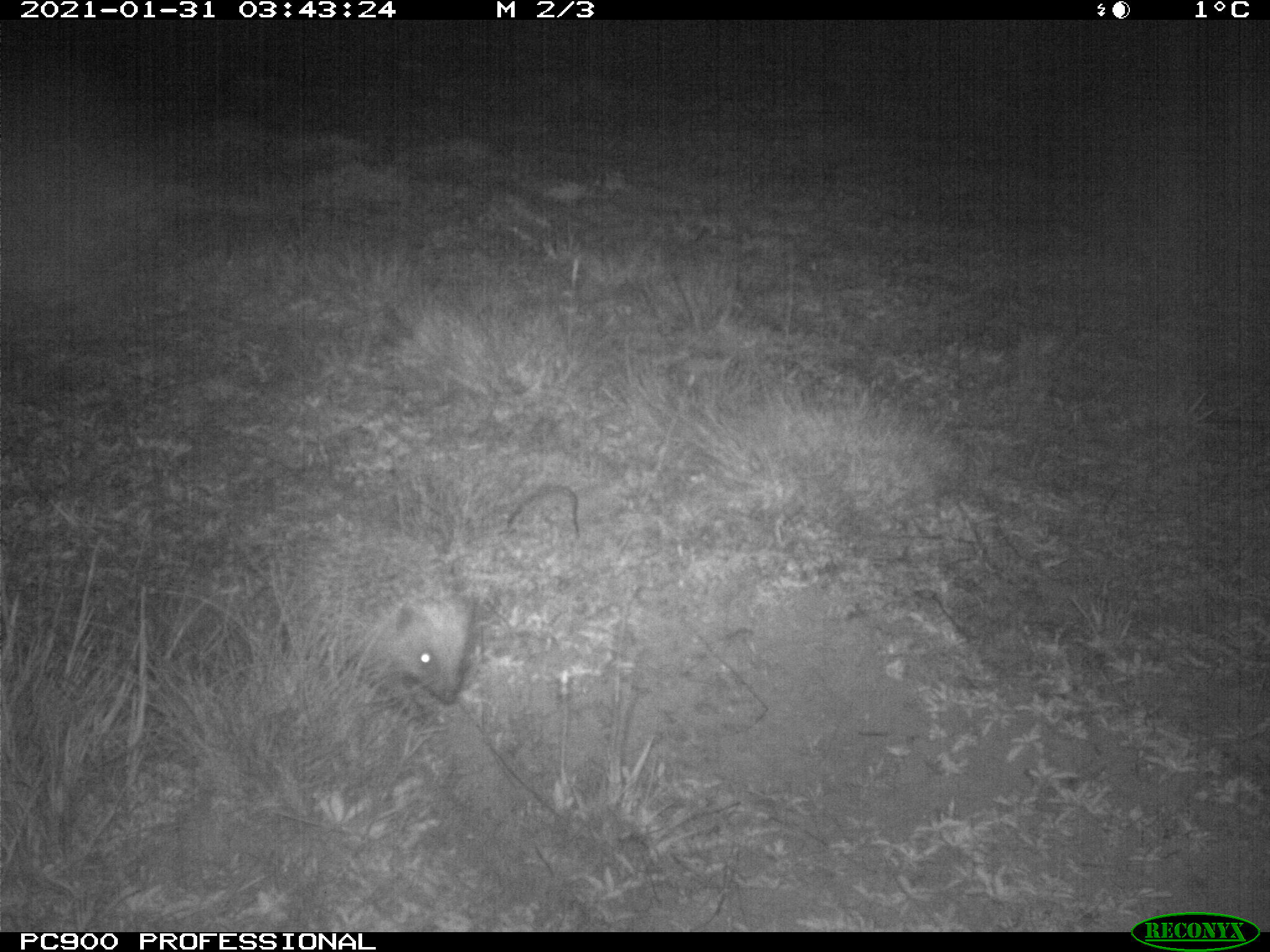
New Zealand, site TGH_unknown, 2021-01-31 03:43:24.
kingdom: Animalia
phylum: Chordata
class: Mammalia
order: Eulipotyphla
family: Erinaceidae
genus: Erinaceus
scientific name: Erinaceus europaeus europaeus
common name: european hedgehog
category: hedgehog